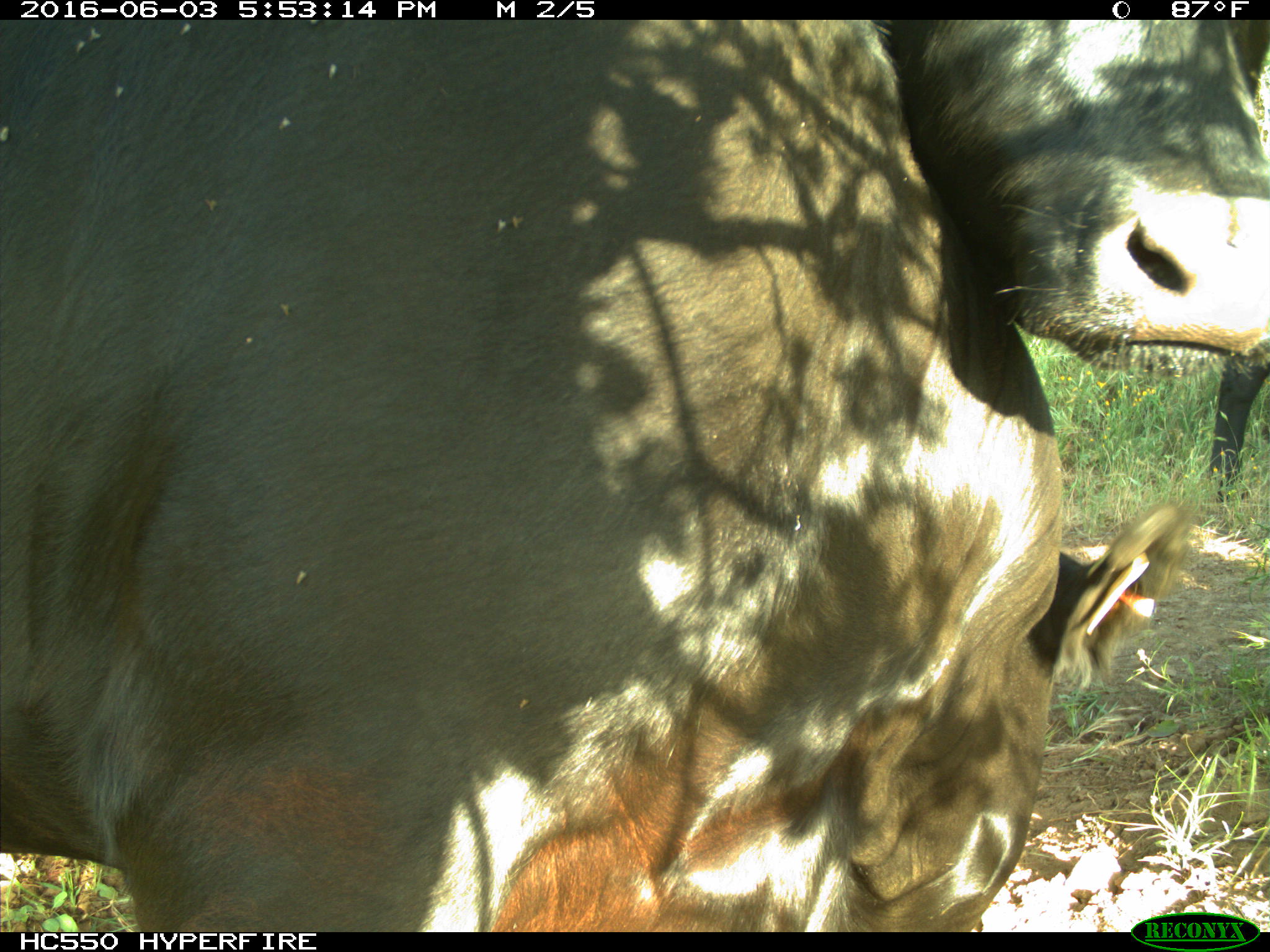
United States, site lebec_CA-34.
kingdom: Animalia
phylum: Chordata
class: Mammalia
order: Artiodactyla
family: Bovidae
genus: Bos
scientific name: Bos taurus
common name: domestic cow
Bos taurus (domestic cow).